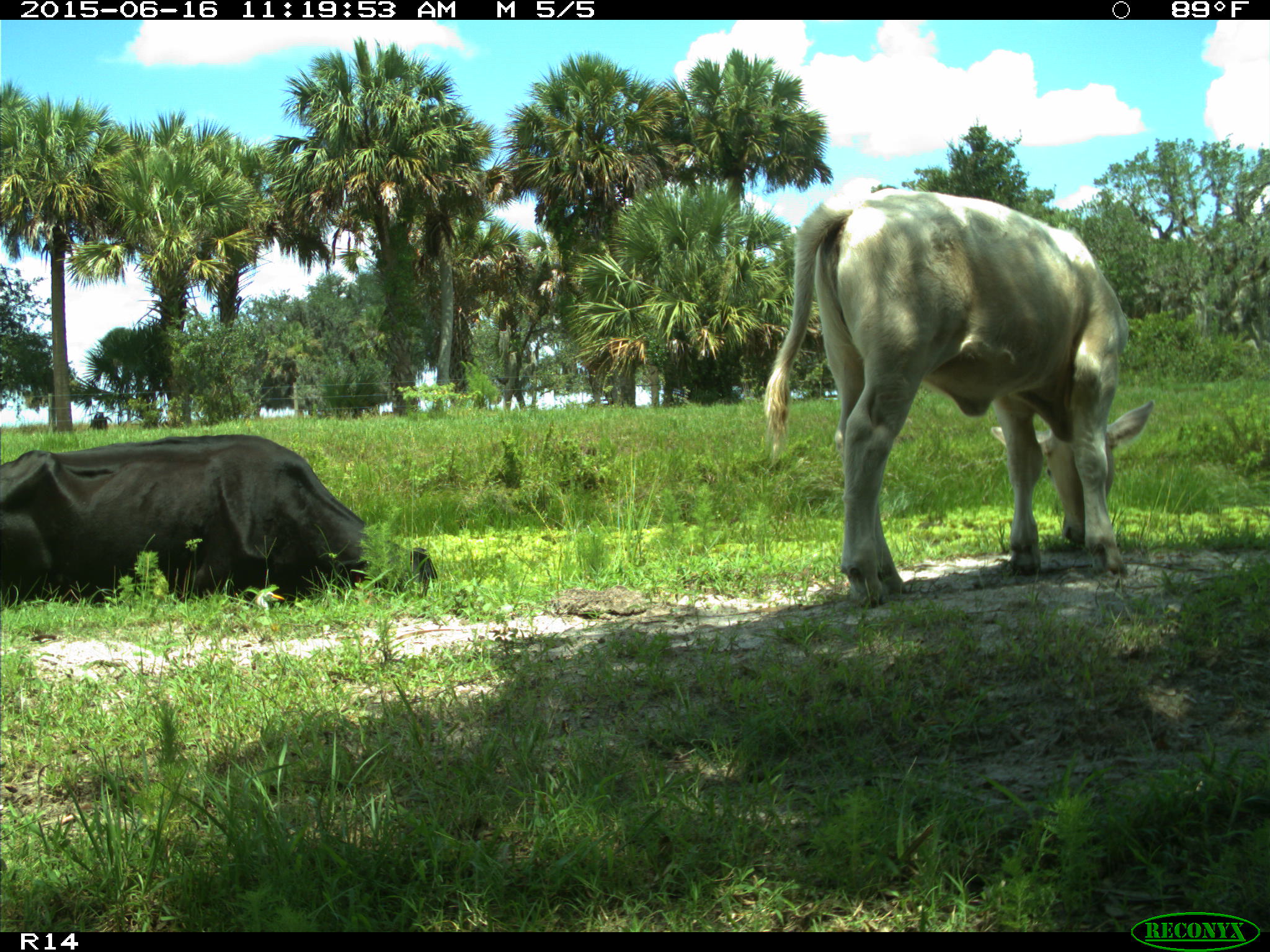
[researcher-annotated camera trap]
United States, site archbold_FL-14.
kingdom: Animalia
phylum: Chordata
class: Mammalia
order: Artiodactyla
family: Bovidae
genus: Bos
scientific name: Bos taurus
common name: domestic cow